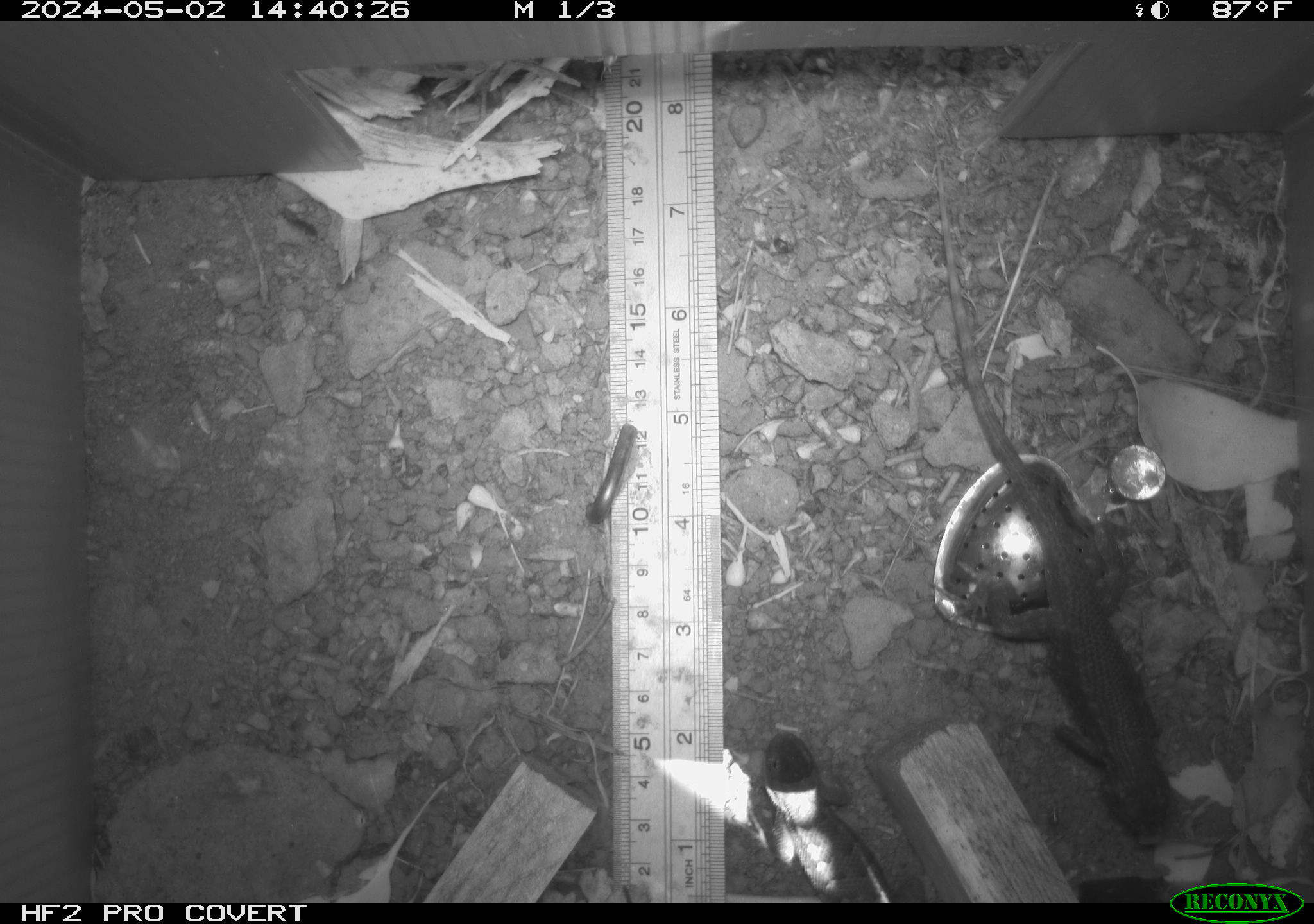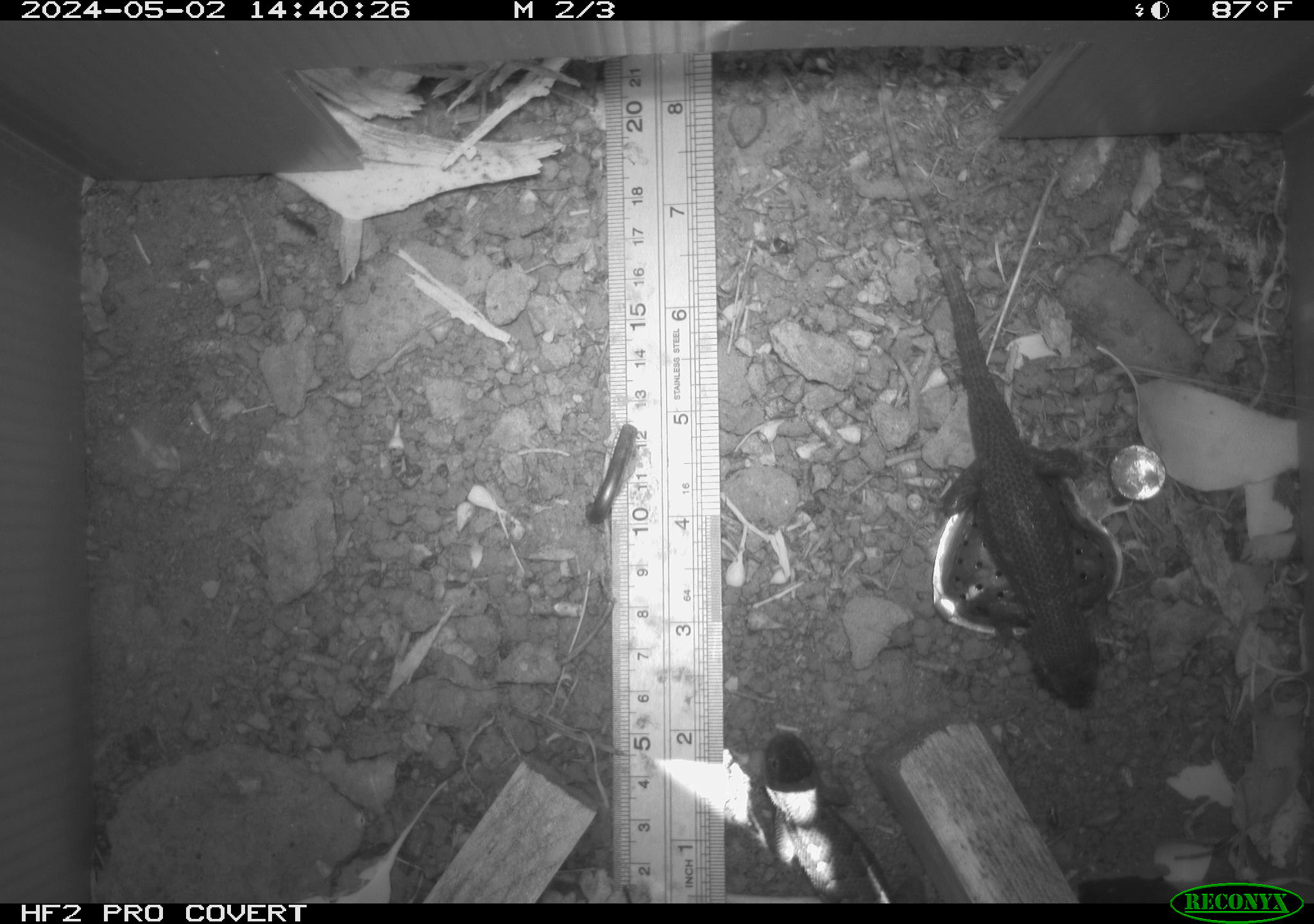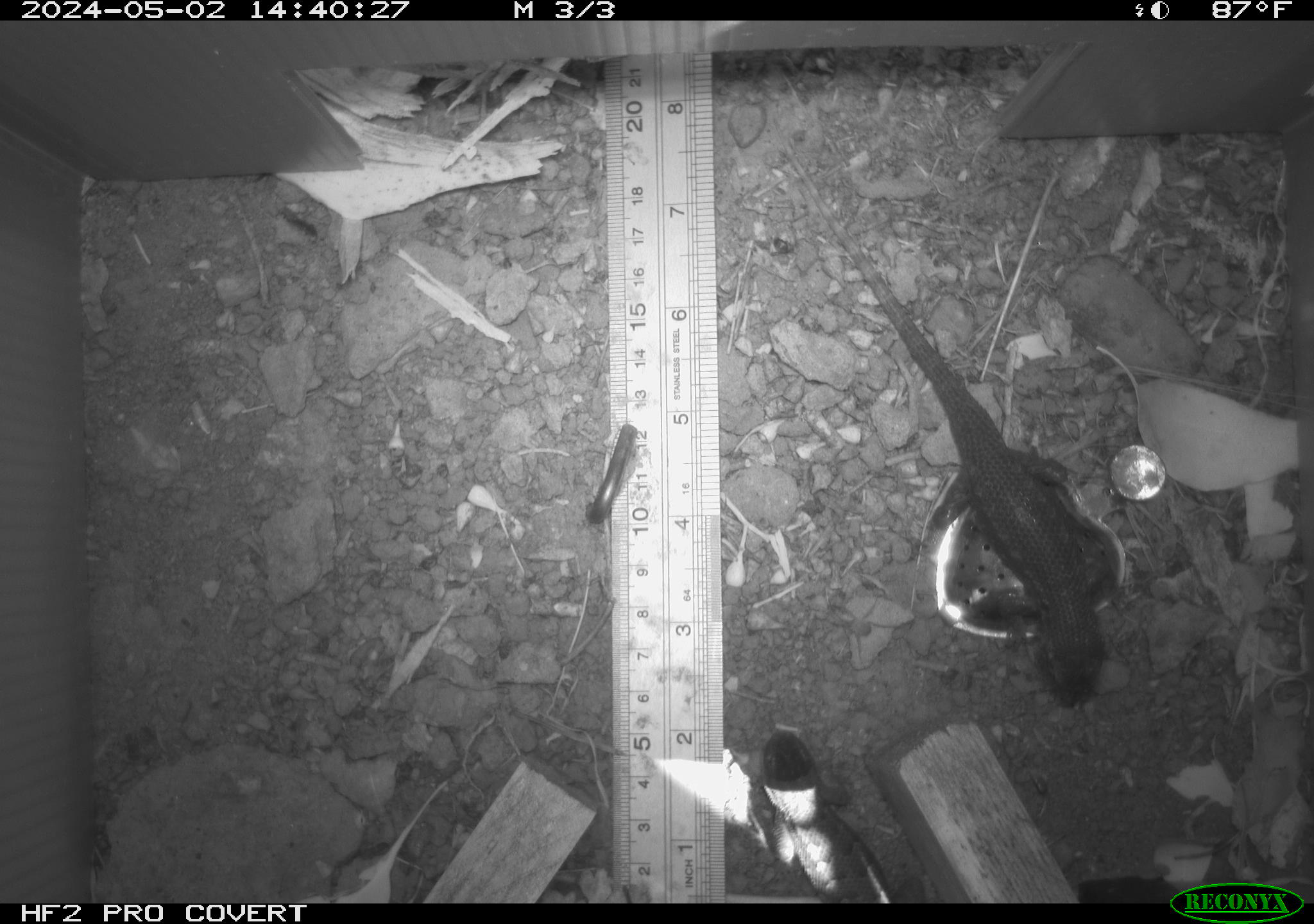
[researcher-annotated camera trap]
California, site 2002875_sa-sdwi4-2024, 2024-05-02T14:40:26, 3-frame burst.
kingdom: Animalia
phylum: Chordata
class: Reptilia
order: Squamata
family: Phrynosomatidae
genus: Sceloporus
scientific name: Sceloporus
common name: spiny lizards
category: sceloporus species